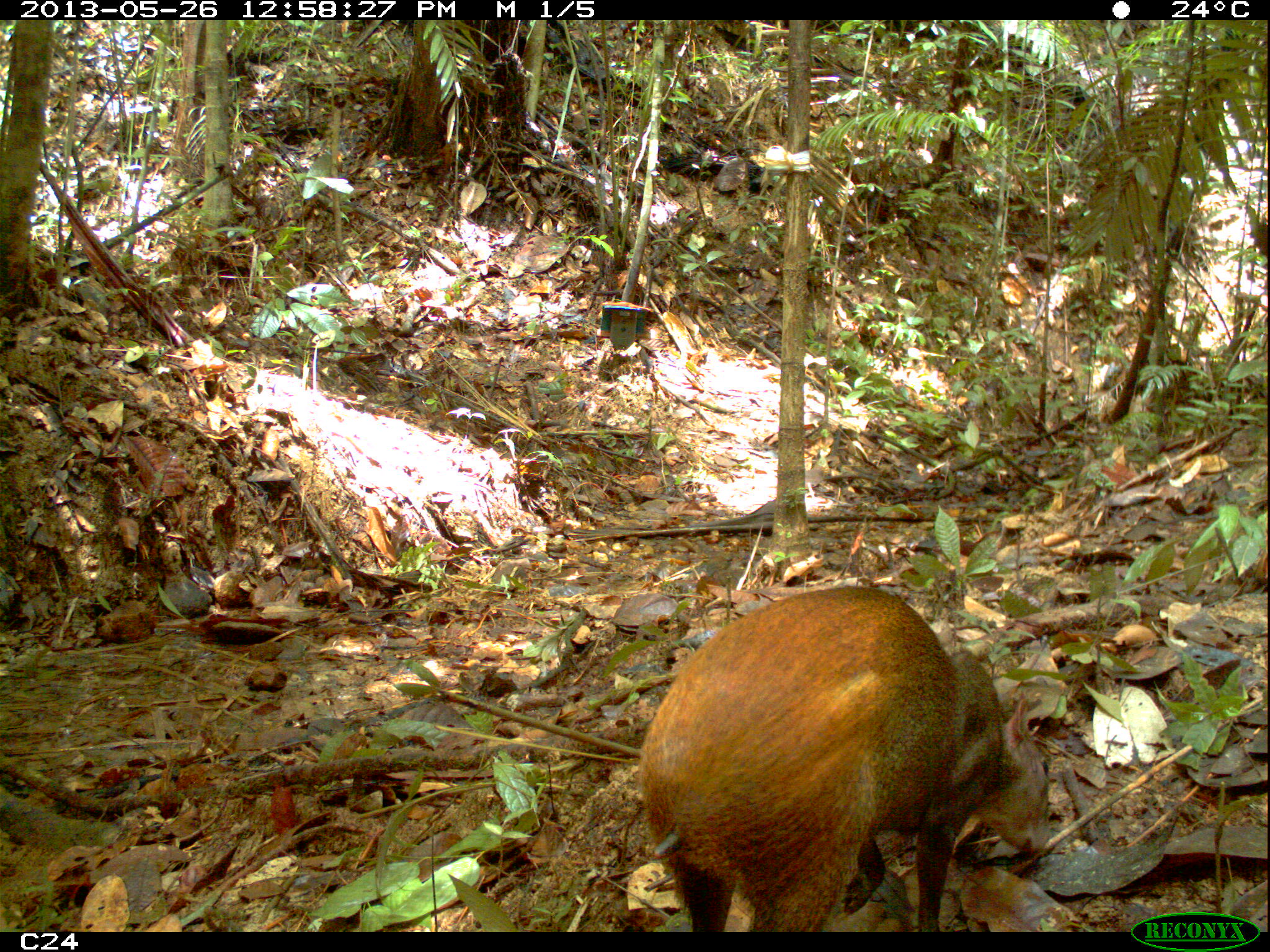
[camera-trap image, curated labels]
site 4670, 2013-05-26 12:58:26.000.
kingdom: Animalia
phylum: Chordata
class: Mammalia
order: Rodentia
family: Dasyproctidae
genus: Dasyprocta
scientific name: Dasyprocta leporina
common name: red-rumped agouti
Dasyprocta leporina (red-rumped agouti), count 1, age adult, sex female.